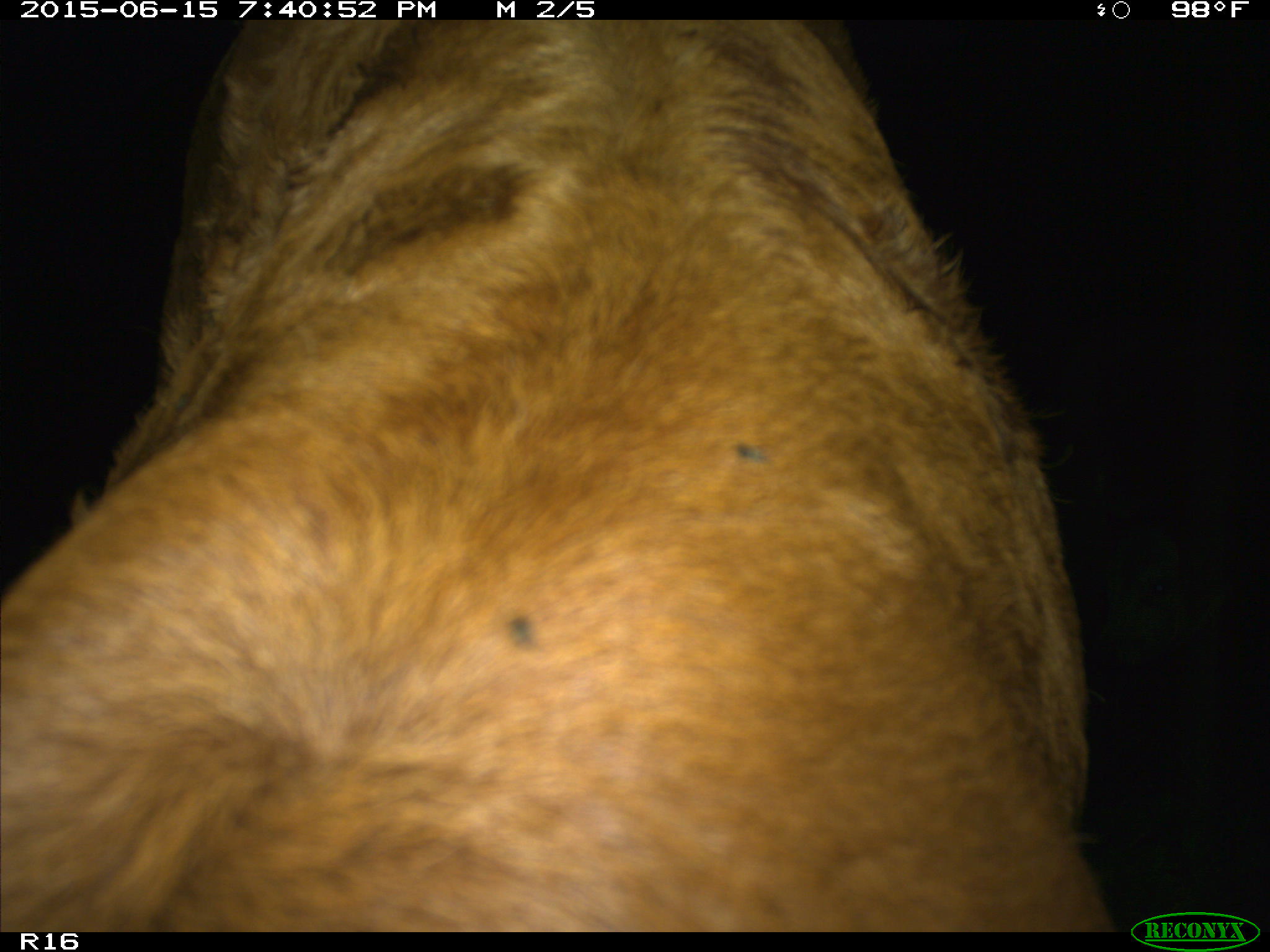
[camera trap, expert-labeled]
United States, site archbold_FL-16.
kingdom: Animalia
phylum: Chordata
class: Mammalia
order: Artiodactyla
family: Bovidae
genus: Bos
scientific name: Bos taurus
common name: domestic cow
Bos taurus (domestic cow).